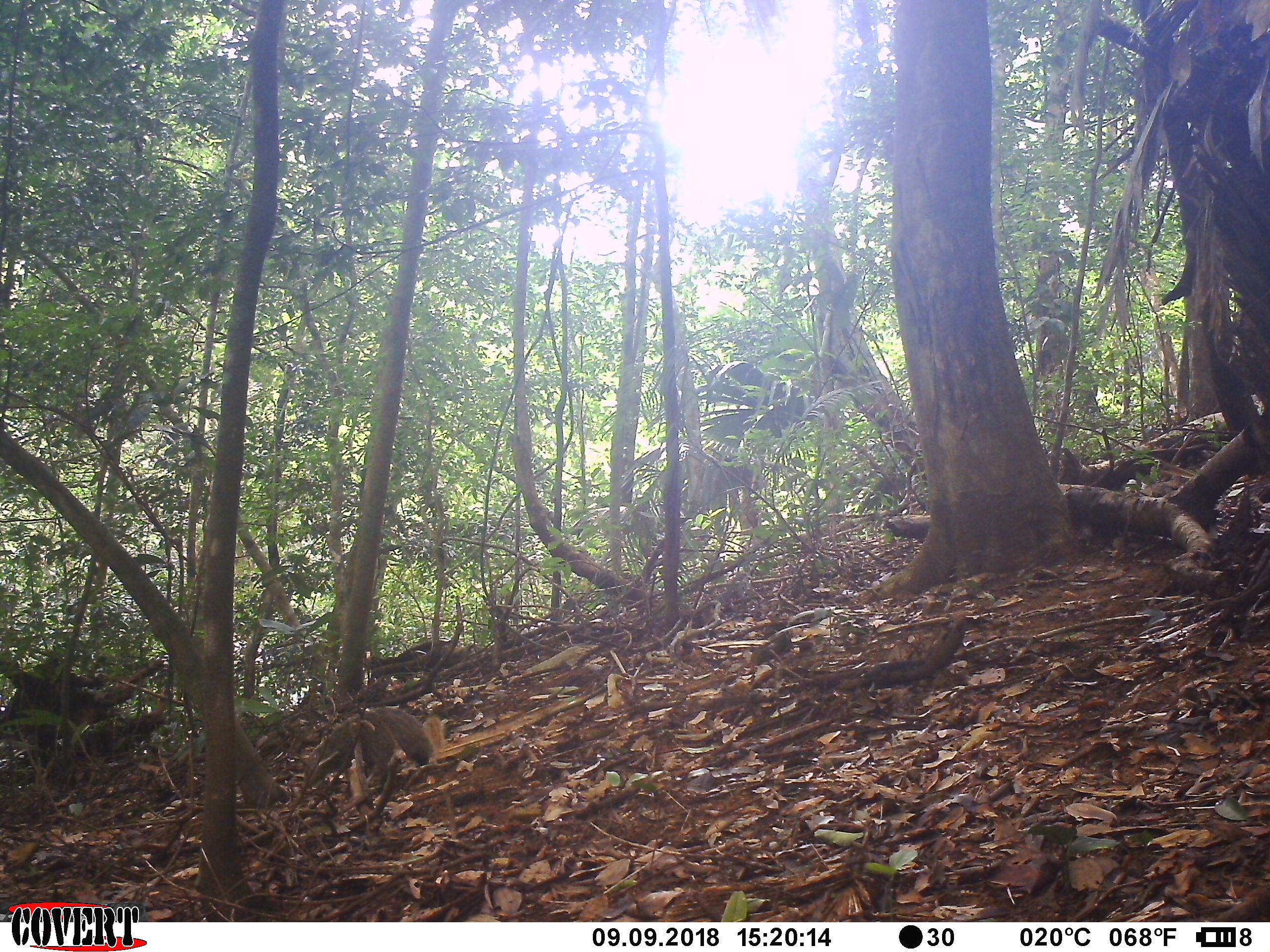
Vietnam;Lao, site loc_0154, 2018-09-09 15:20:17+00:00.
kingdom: Animalia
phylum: Chordata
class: Mammalia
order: Carnivora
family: Herpestidae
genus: Urva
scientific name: Urva urva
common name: crab-eating mongoose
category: crab eating mongoose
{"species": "crab eating mongoose (crab-eating mongoose) (Urva urva)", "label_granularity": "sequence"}